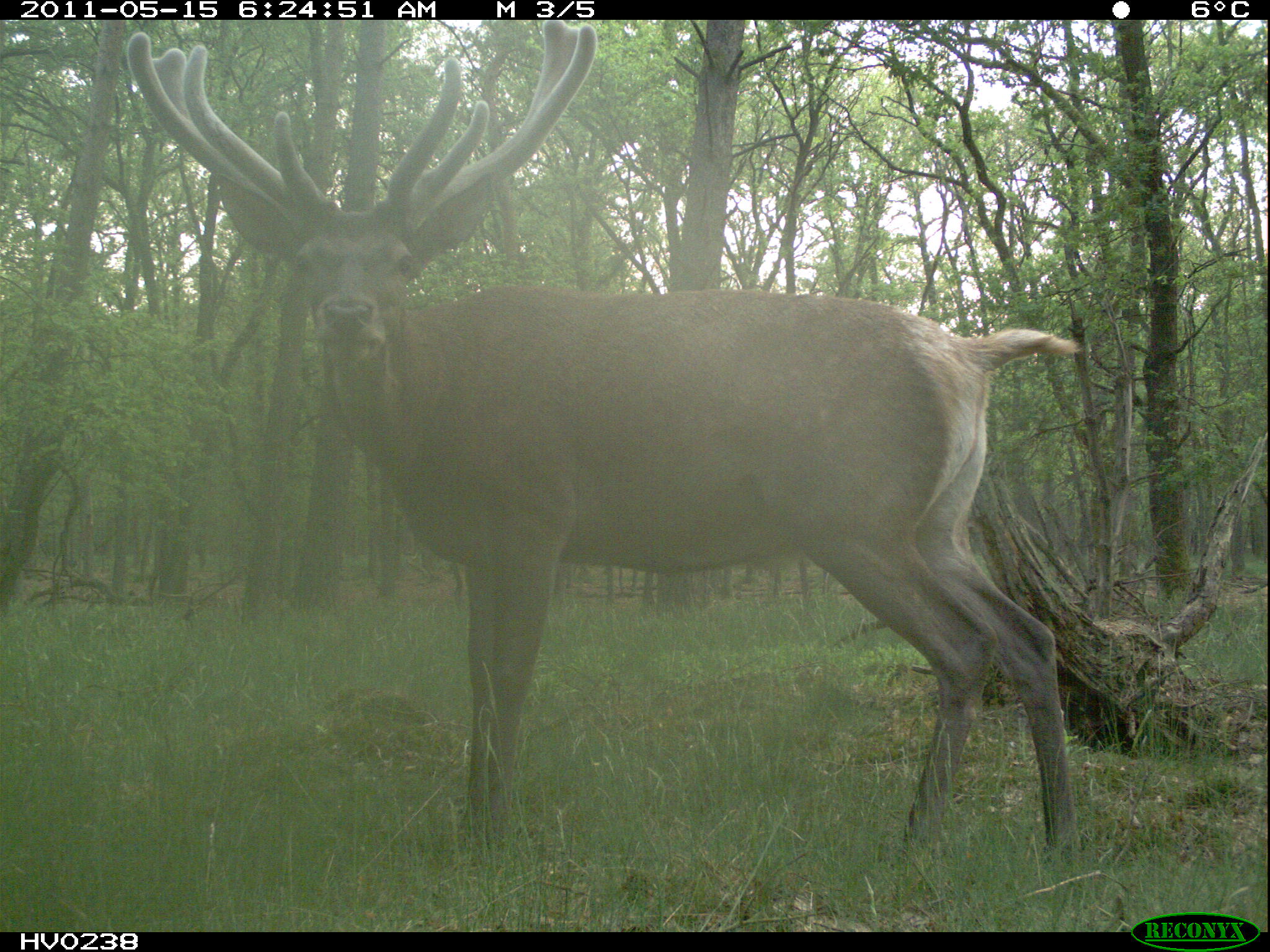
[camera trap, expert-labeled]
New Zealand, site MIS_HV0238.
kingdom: Animalia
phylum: Chordata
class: Mammalia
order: Artiodactyla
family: Cervidae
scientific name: Cervidae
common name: deer